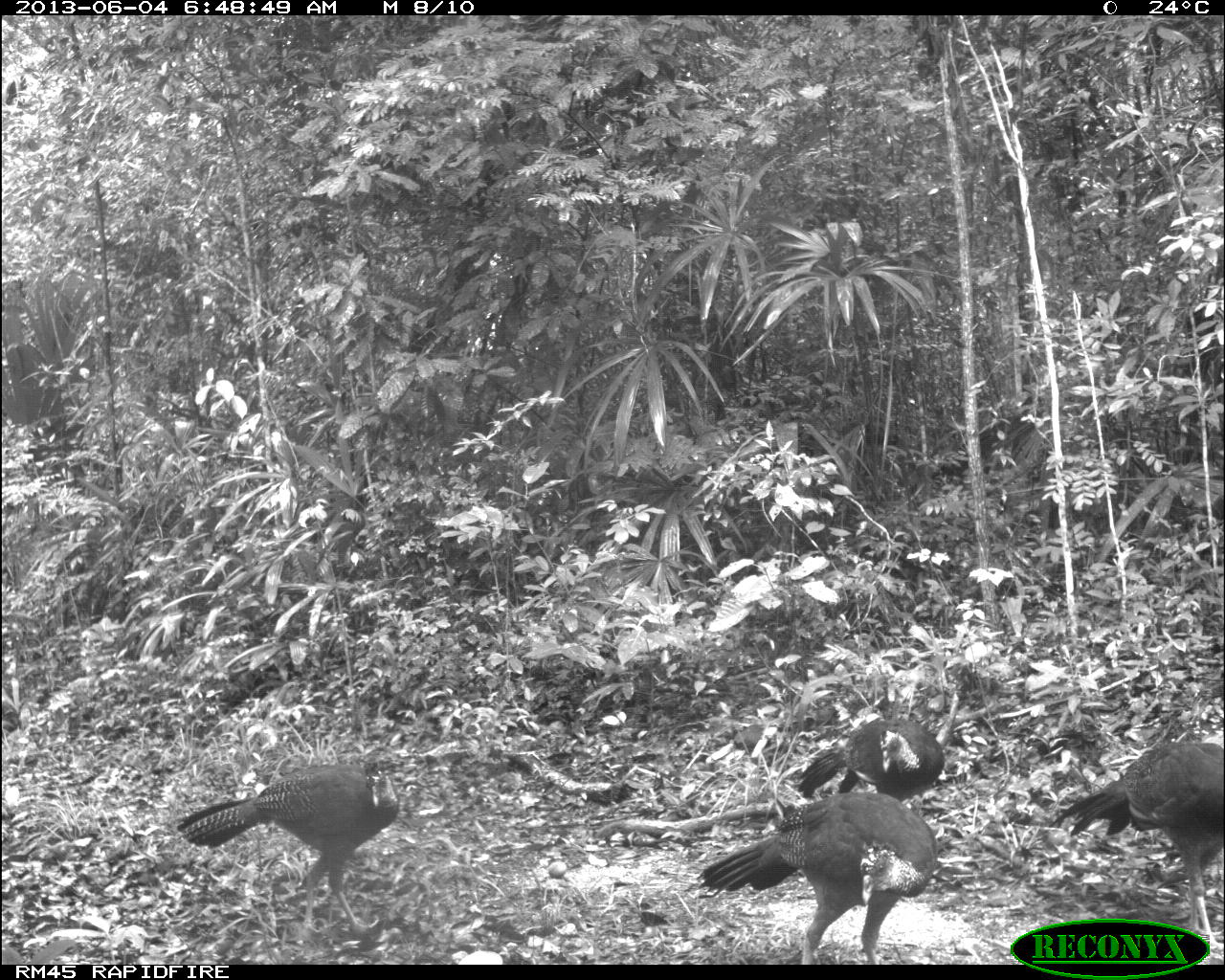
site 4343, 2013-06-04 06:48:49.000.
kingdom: Animalia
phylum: Chordata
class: Aves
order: Galliformes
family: Cracidae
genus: Crax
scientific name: Crax rubra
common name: great curassow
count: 4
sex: female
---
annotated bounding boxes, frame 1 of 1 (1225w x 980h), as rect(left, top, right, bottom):
crax rubra: rect(695, 792, 938, 964); rect(174, 762, 401, 933); rect(1047, 738, 1224, 956); rect(797, 720, 943, 802)